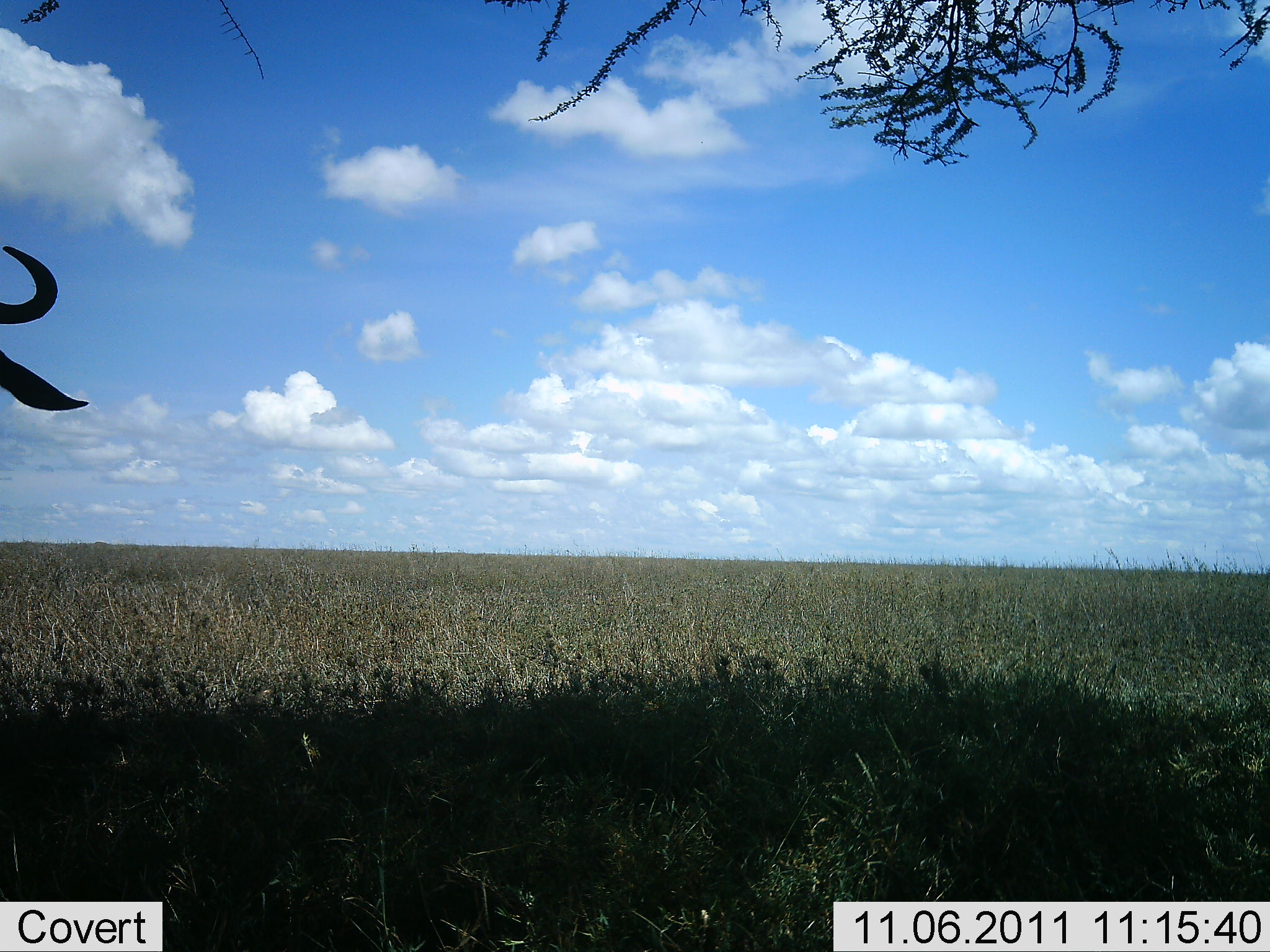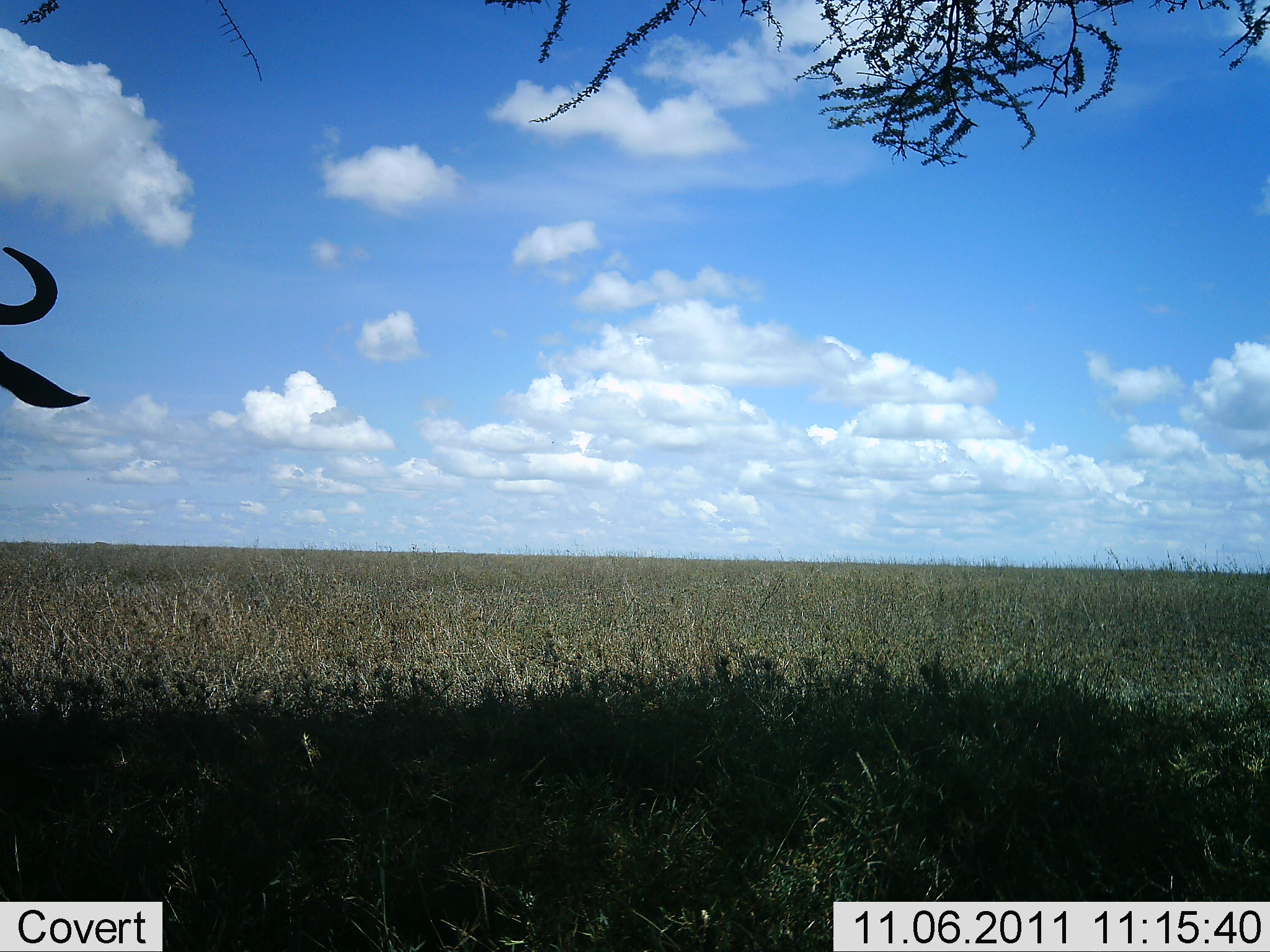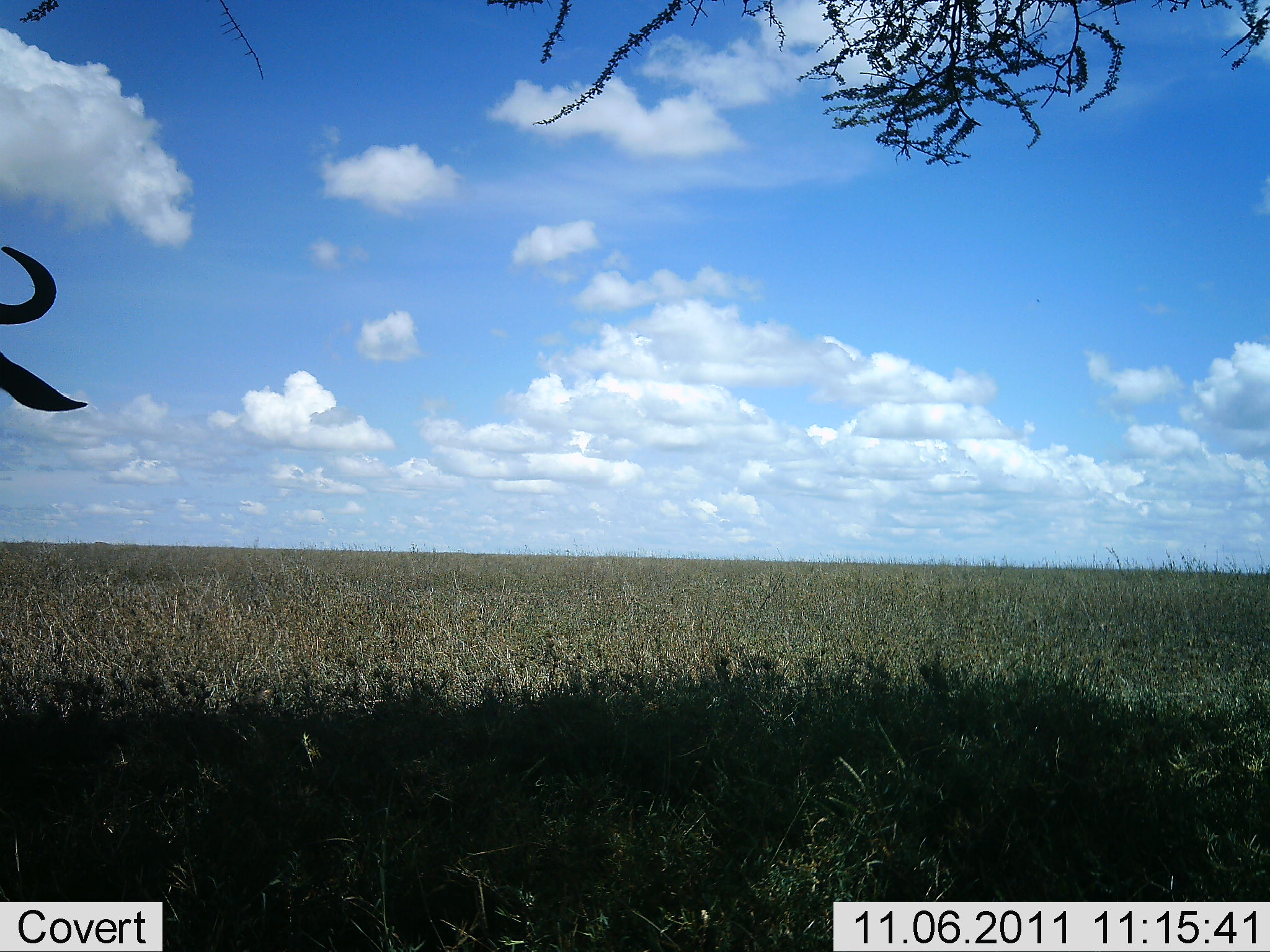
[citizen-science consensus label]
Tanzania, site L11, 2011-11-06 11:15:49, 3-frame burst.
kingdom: Animalia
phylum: Chordata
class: Mammalia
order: Artiodactyla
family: Bovidae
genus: Connochaetes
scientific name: Connochaetes taurinus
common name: blue wildebeest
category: wildebeest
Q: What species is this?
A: Wildebeest (blue wildebeest) (Connochaetes taurinus).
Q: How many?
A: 1.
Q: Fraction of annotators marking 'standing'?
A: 86%.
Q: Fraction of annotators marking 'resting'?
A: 7%.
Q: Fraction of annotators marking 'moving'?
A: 7%.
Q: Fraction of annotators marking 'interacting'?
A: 0%.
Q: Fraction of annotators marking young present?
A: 0%.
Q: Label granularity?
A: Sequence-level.